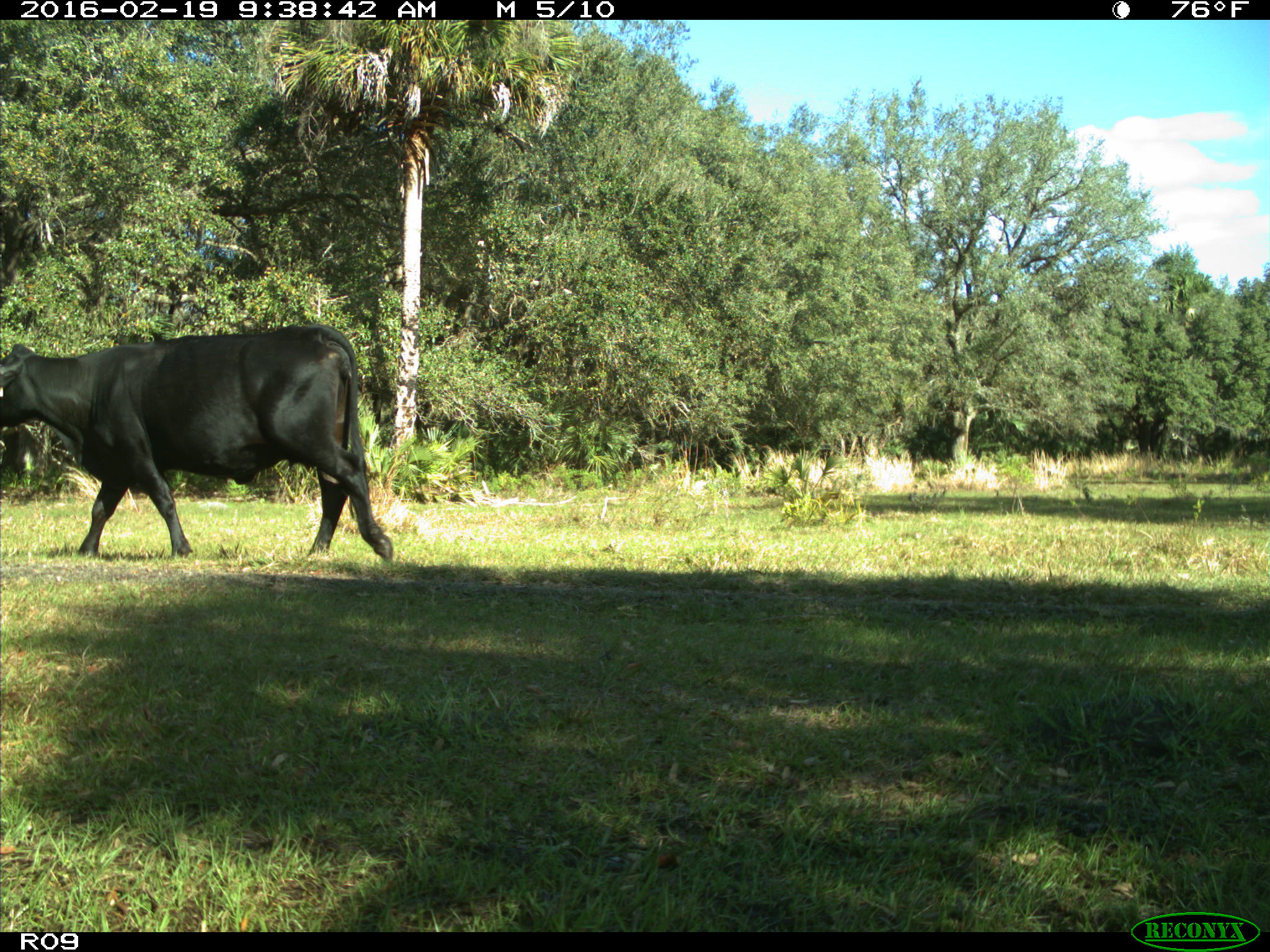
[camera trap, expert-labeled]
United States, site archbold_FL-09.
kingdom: Animalia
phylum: Chordata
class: Mammalia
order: Artiodactyla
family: Bovidae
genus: Bos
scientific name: Bos taurus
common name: domestic cow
Bos taurus (domestic cow).